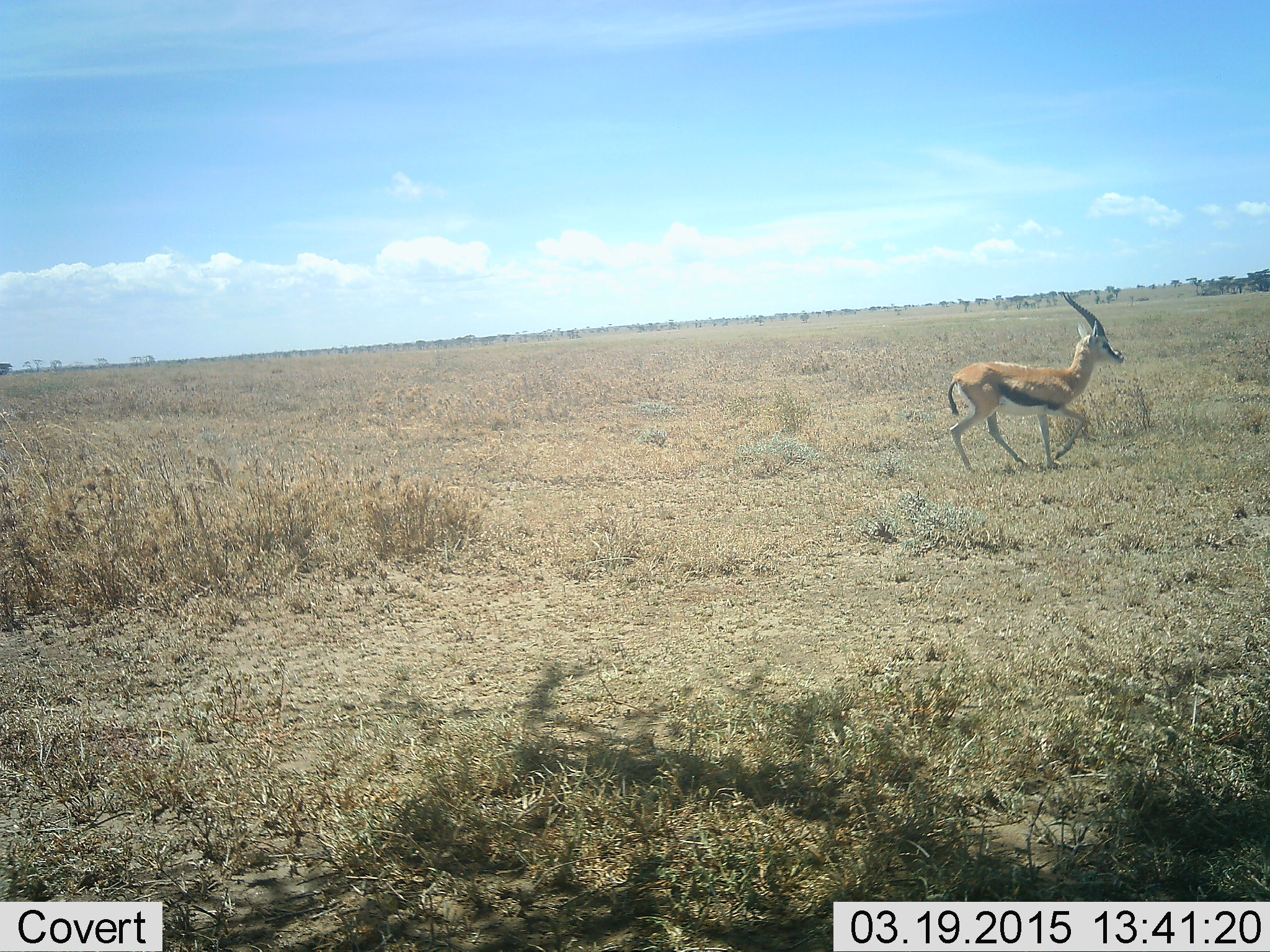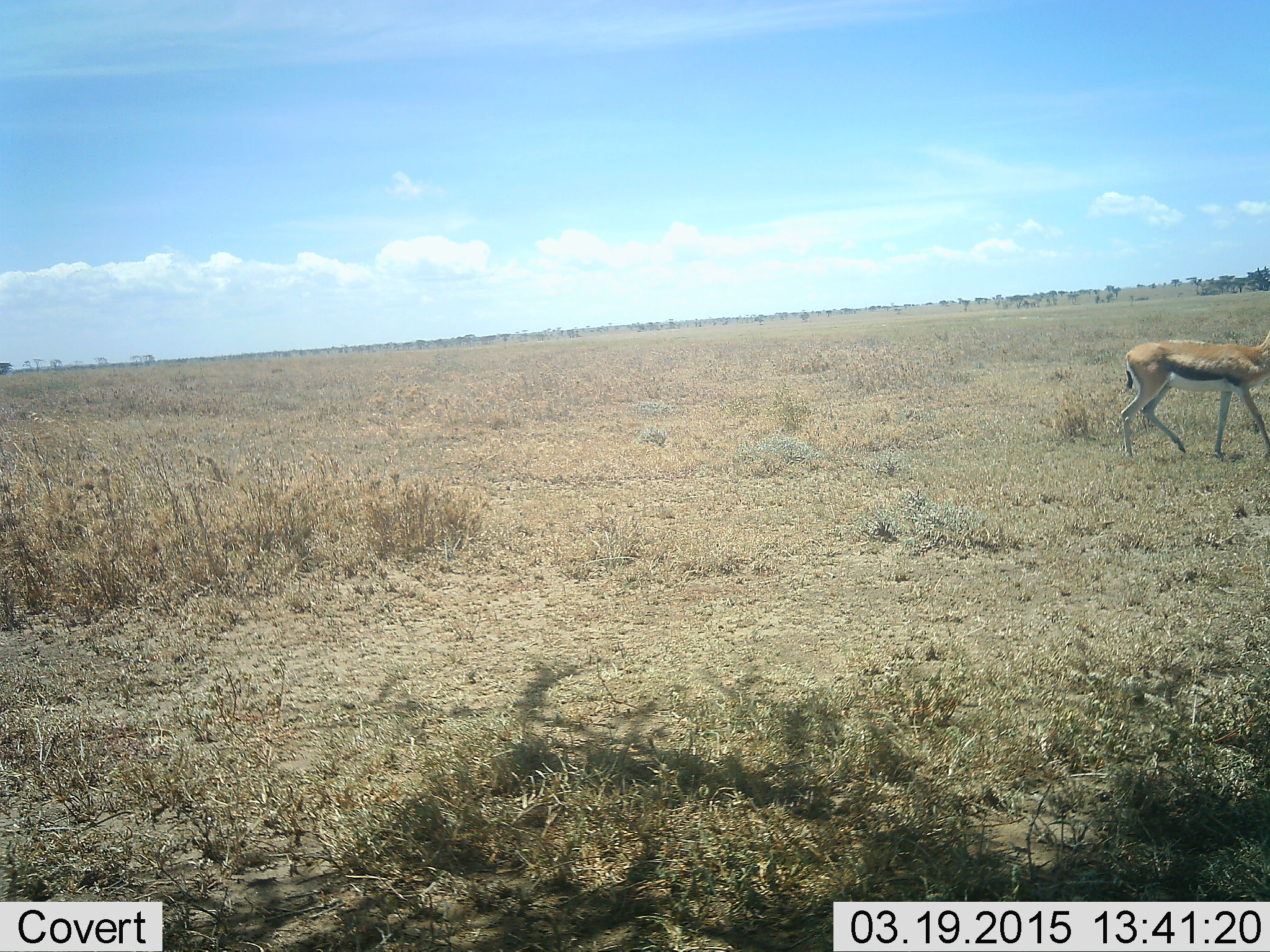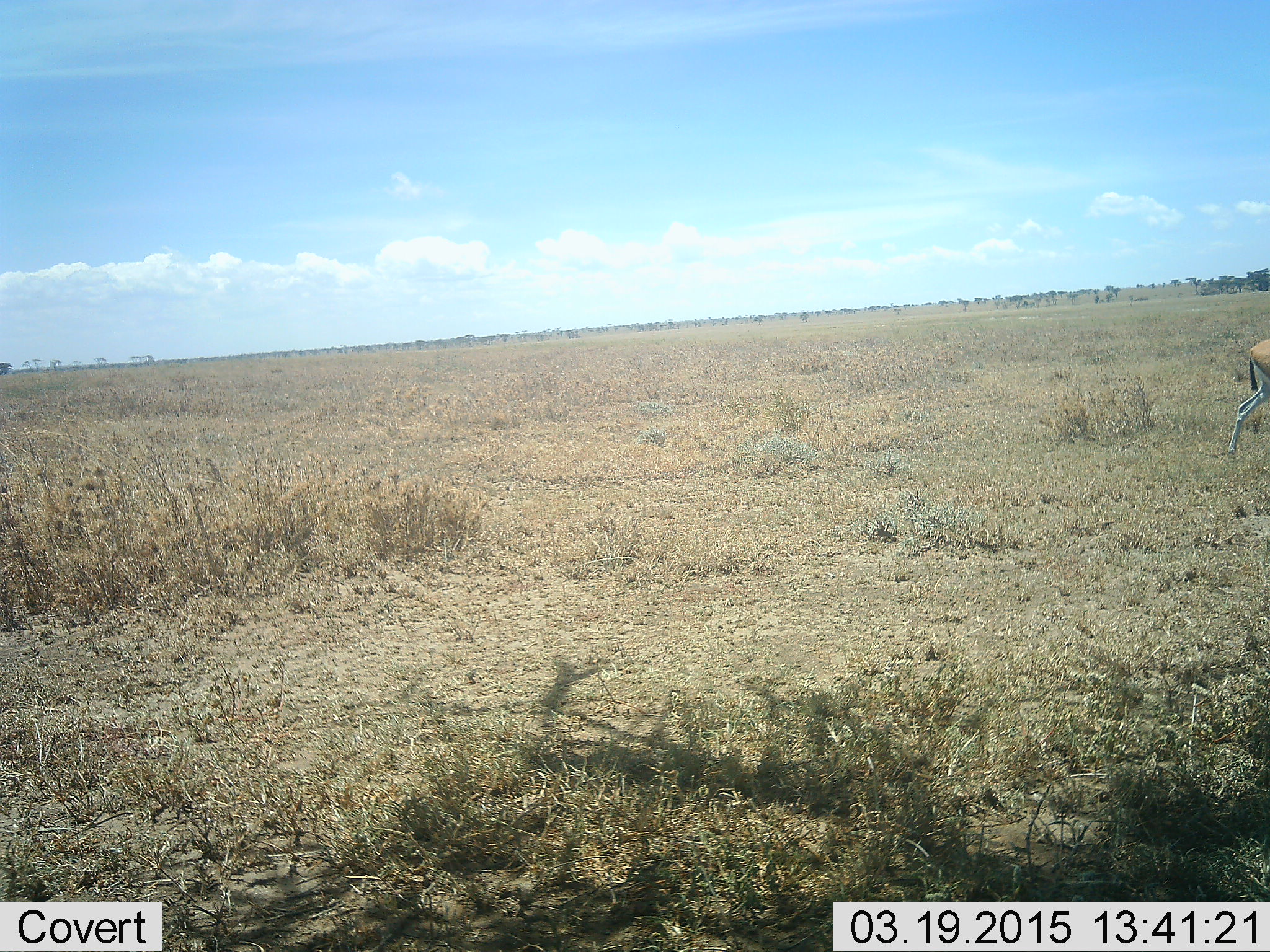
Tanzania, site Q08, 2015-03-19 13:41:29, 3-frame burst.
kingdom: Animalia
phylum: Chordata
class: Mammalia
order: Artiodactyla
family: Bovidae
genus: Eudorcas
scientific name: Eudorcas thomsonii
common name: thomson's gazelle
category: gazellethomsons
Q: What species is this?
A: Gazellethomsons (thomson's gazelle) (Eudorcas thomsonii).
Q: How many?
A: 1.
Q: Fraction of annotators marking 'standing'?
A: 10%.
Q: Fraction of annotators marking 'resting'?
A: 0%.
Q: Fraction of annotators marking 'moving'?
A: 100%.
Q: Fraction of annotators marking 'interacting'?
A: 0%.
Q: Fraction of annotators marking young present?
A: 0%.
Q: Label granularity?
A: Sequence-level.